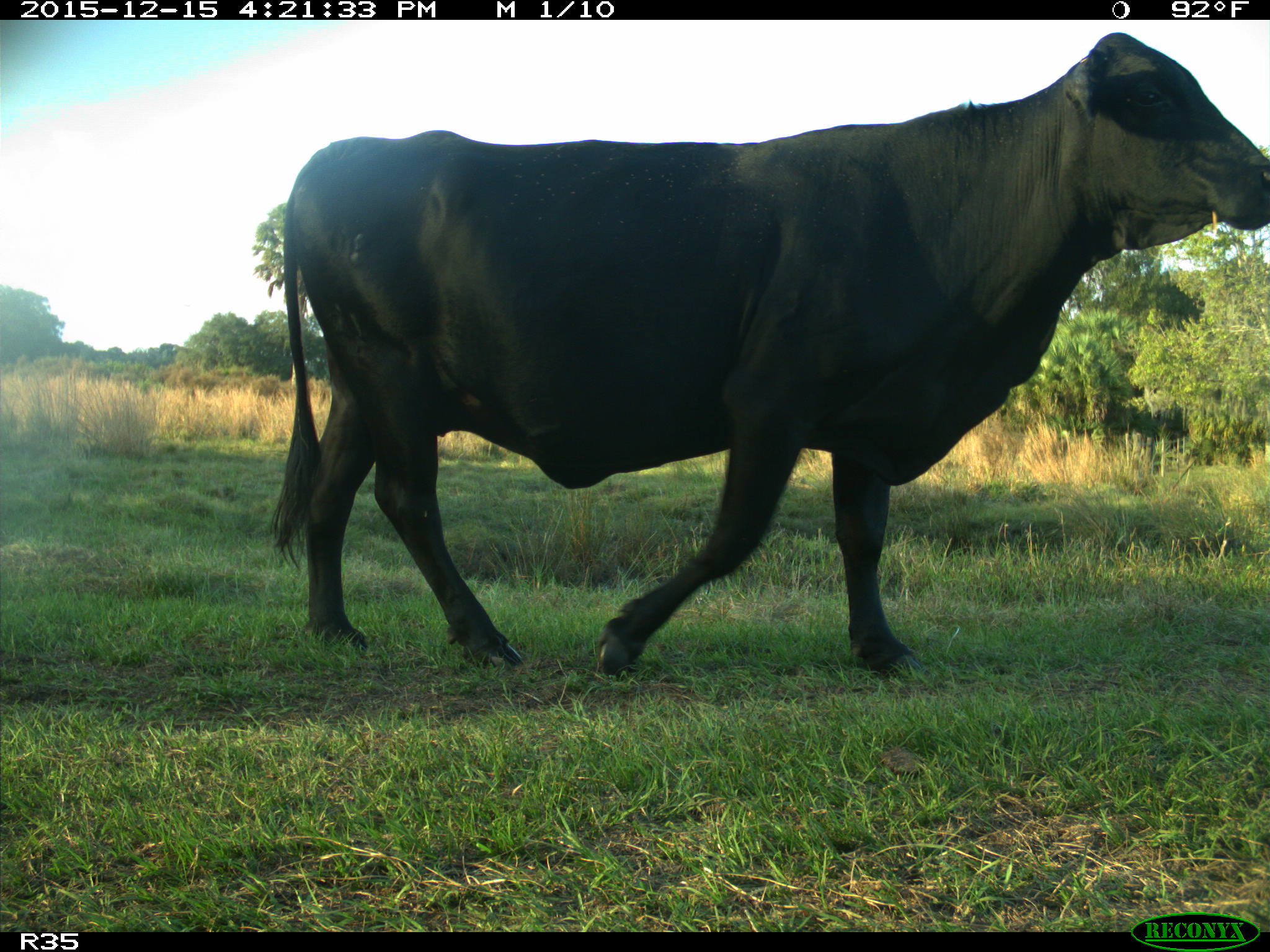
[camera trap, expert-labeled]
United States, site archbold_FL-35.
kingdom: Animalia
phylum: Chordata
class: Mammalia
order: Artiodactyla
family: Bovidae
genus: Bos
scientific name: Bos taurus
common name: domestic cow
Bos taurus (domestic cow).